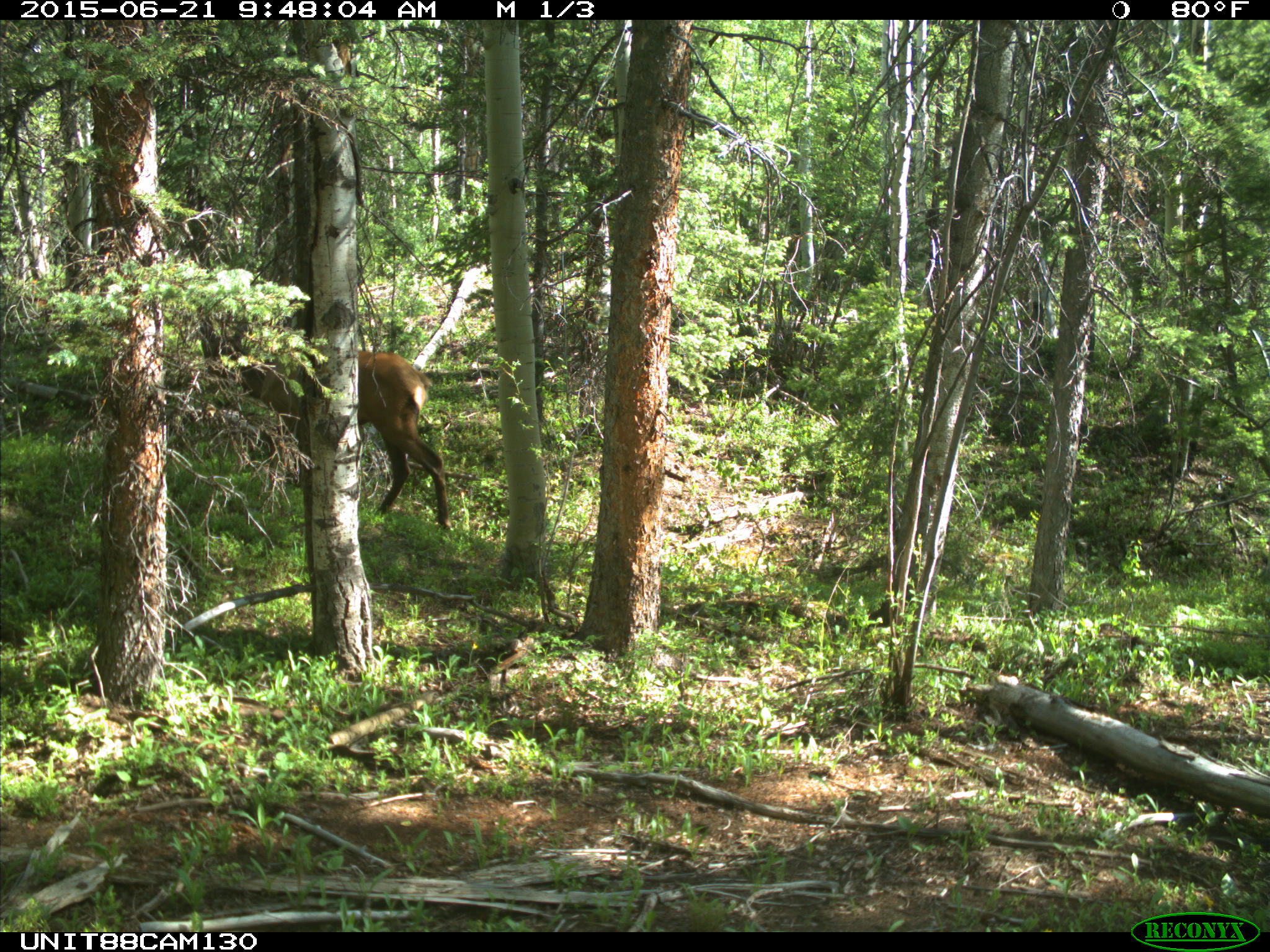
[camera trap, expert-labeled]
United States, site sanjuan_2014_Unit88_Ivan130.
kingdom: Animalia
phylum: Chordata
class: Mammalia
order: Artiodactyla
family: Cervidae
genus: Cervus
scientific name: Cervus elaphus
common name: red deer